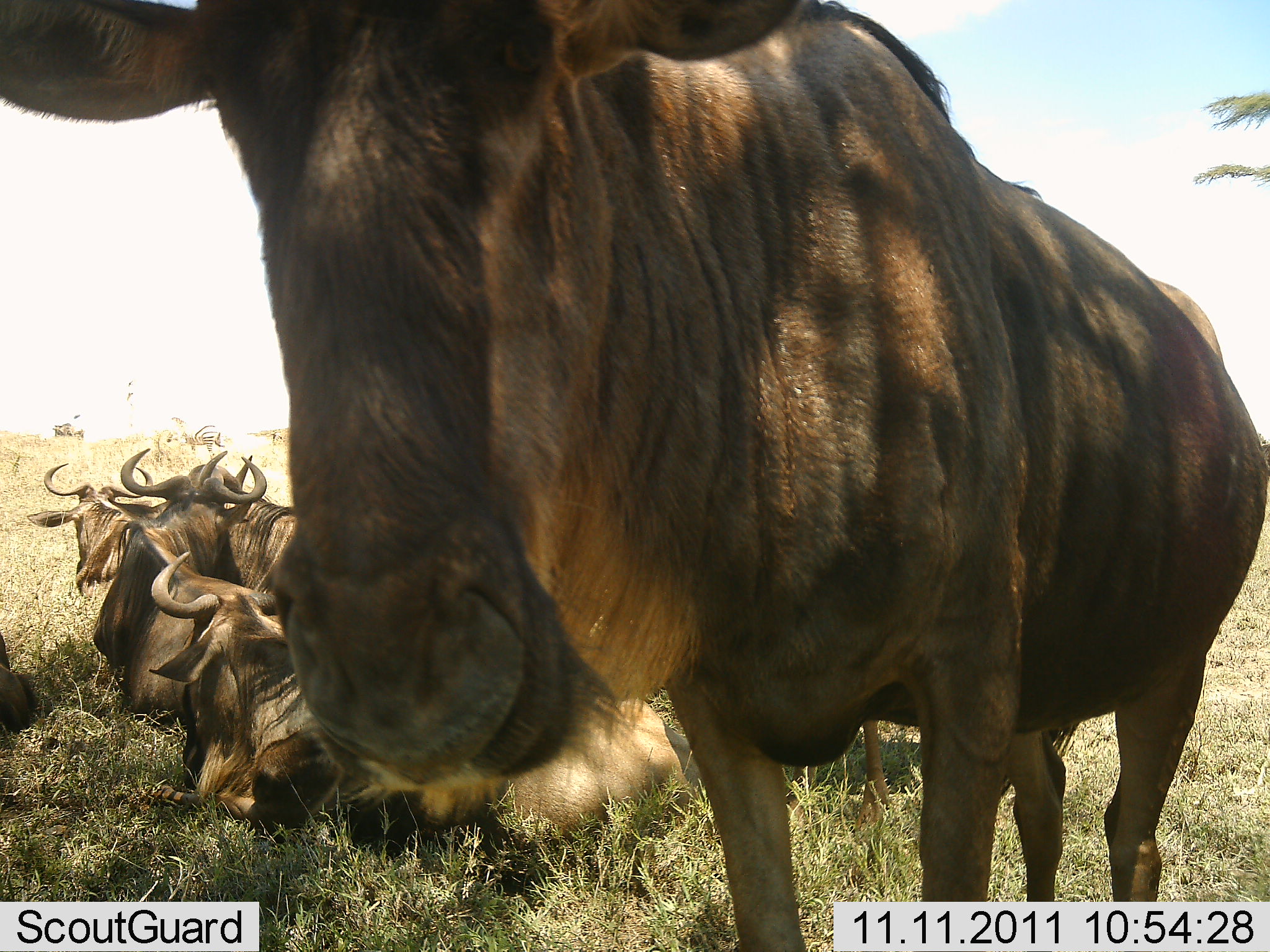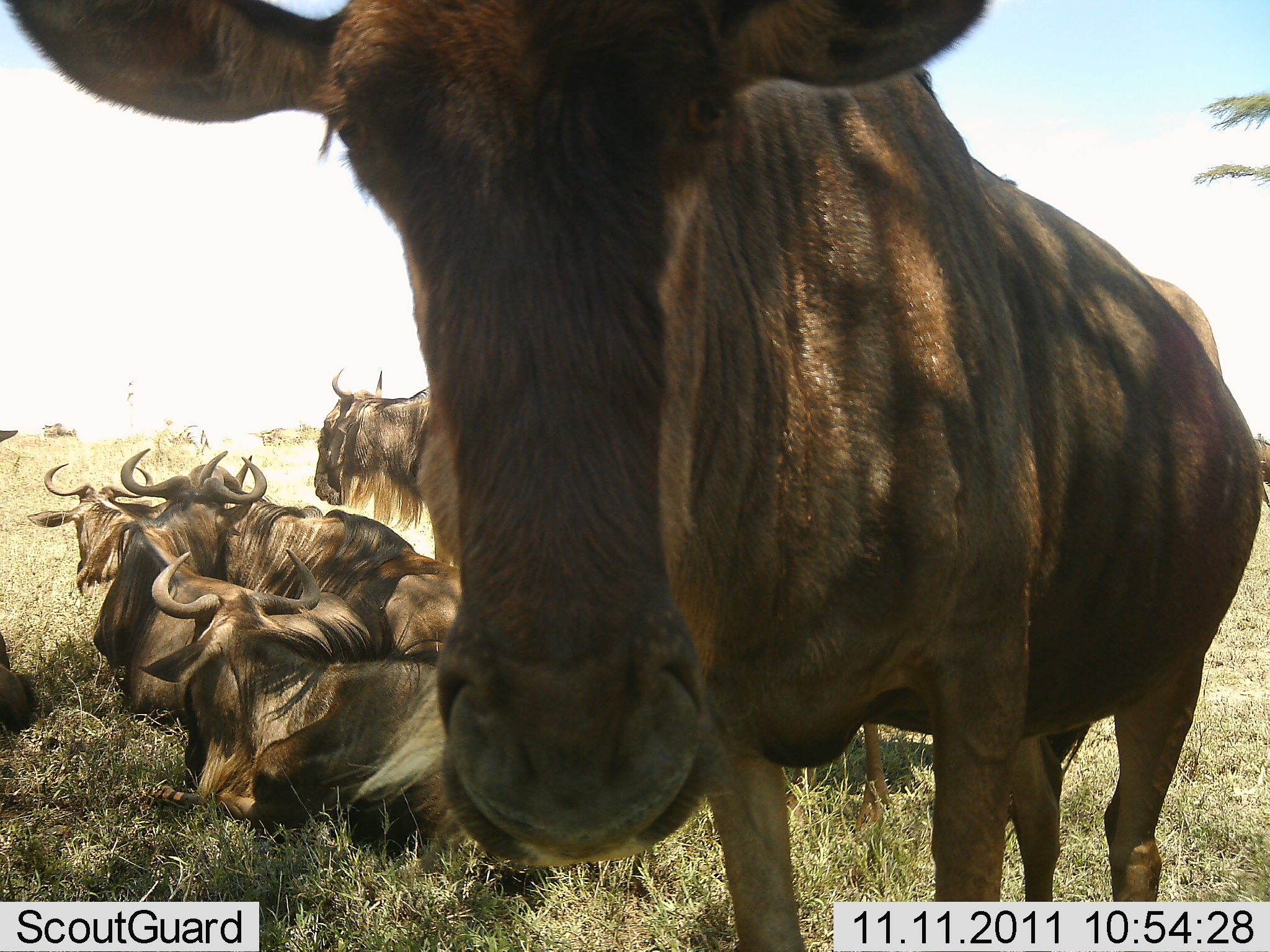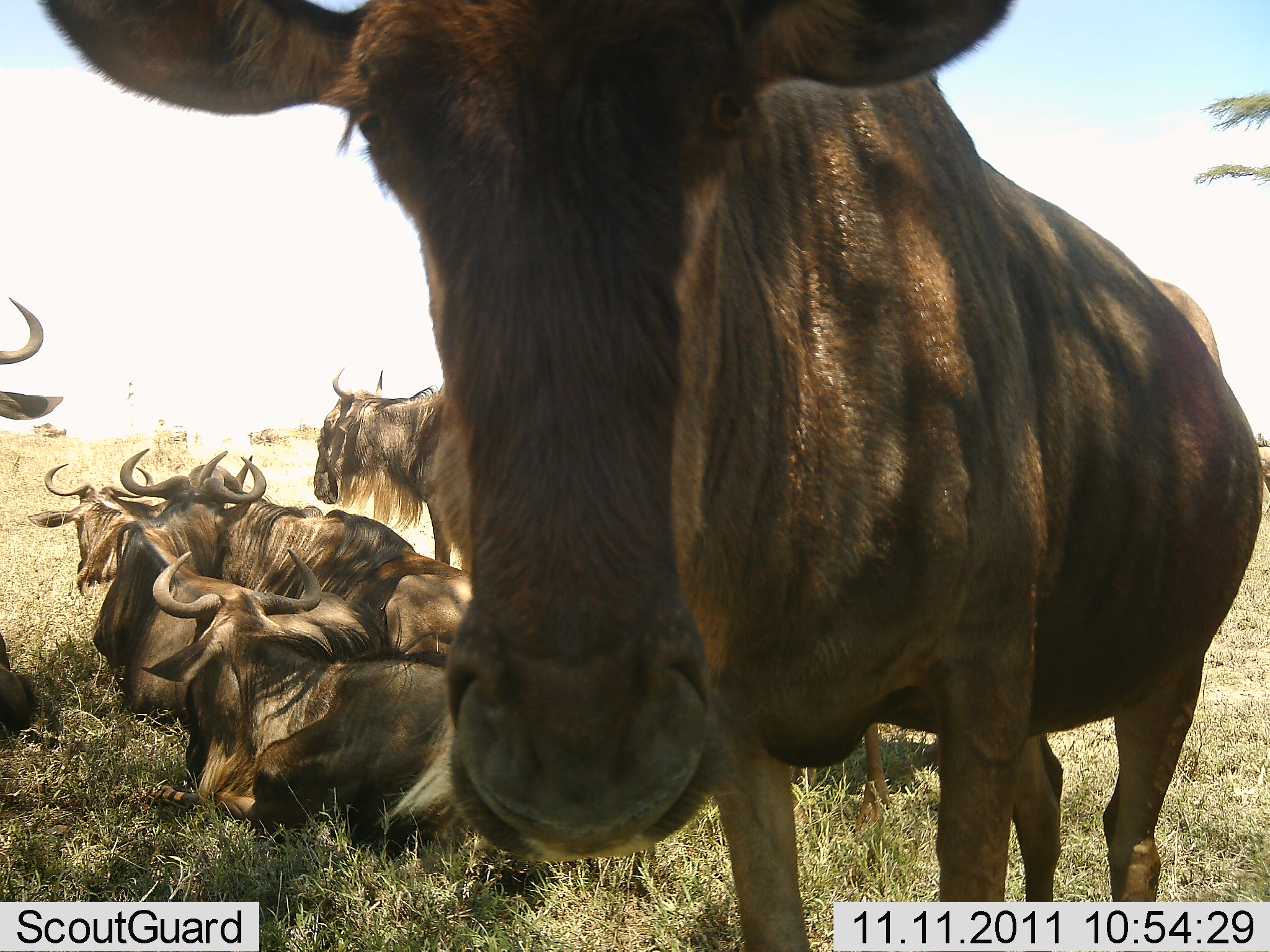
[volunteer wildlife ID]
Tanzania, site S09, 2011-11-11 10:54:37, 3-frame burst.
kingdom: Animalia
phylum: Chordata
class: Mammalia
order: Artiodactyla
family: Bovidae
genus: Connochaetes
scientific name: Connochaetes taurinus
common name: blue wildebeest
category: wildebeest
Wildebeest (blue wildebeest) (Connochaetes taurinus), count 7. Behavior (volunteer vote fractions): standing 55%, resting 100%, moving 27%, interacting 9%. Young present (vote fraction): 0%. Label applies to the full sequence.